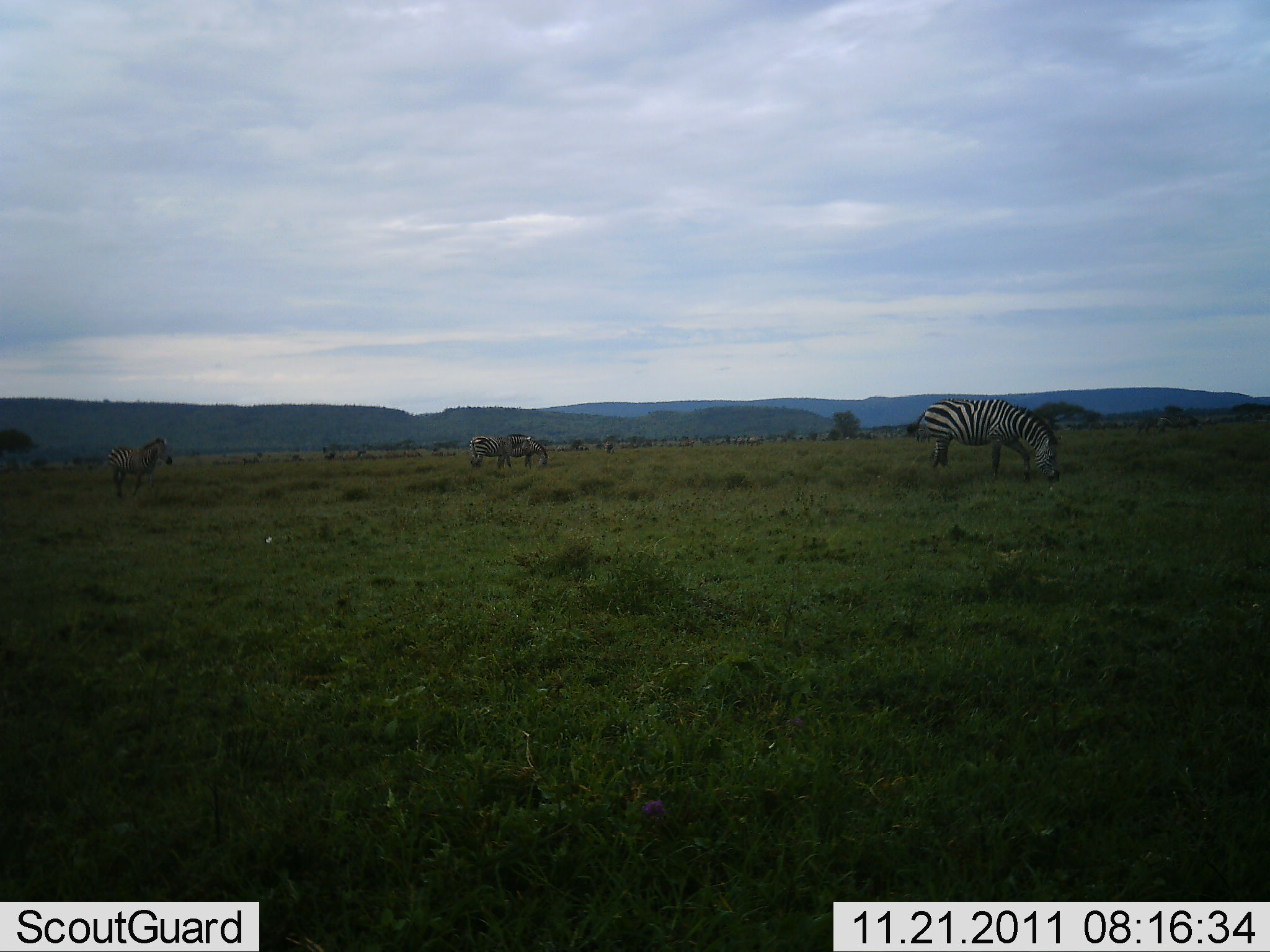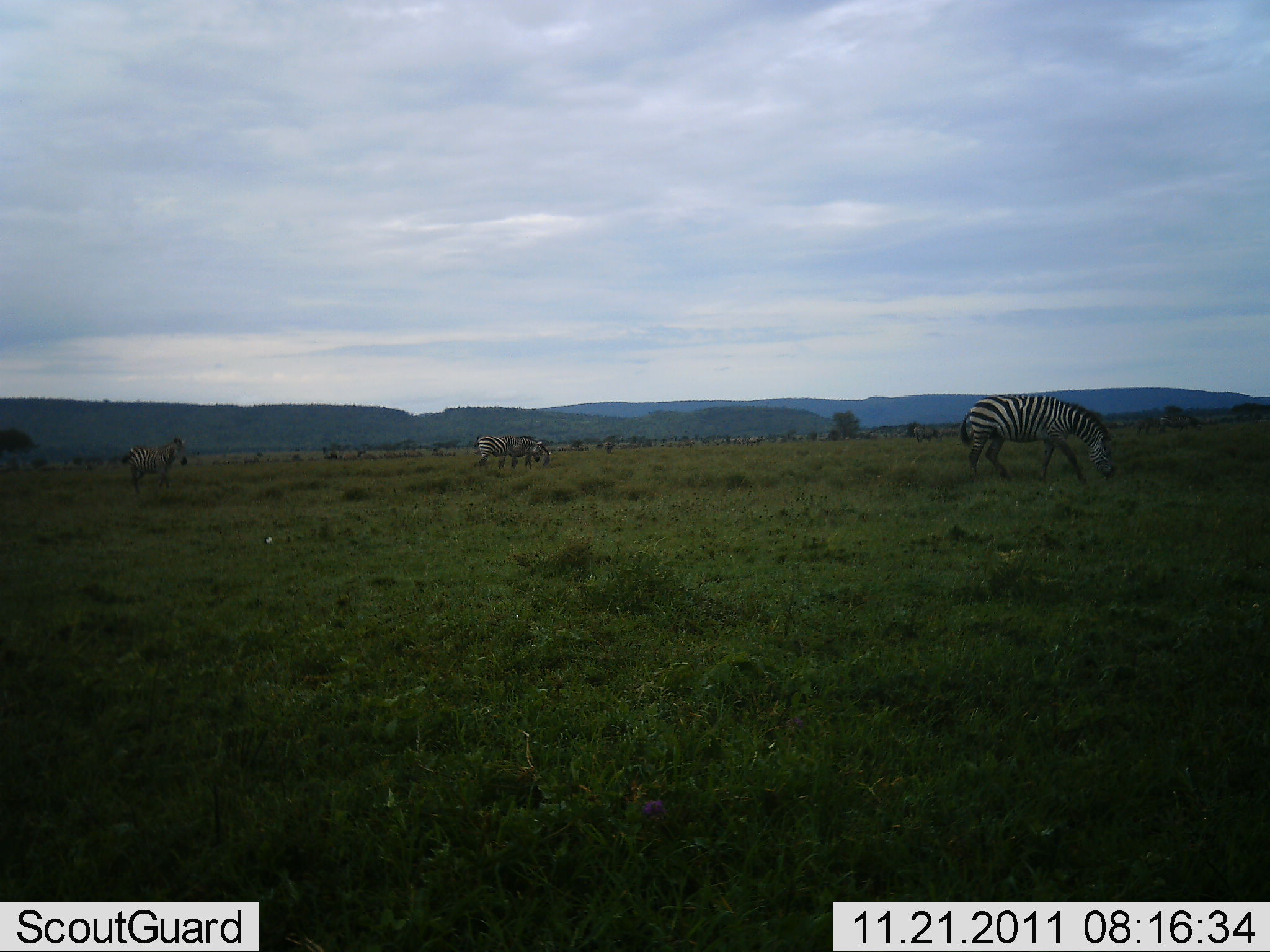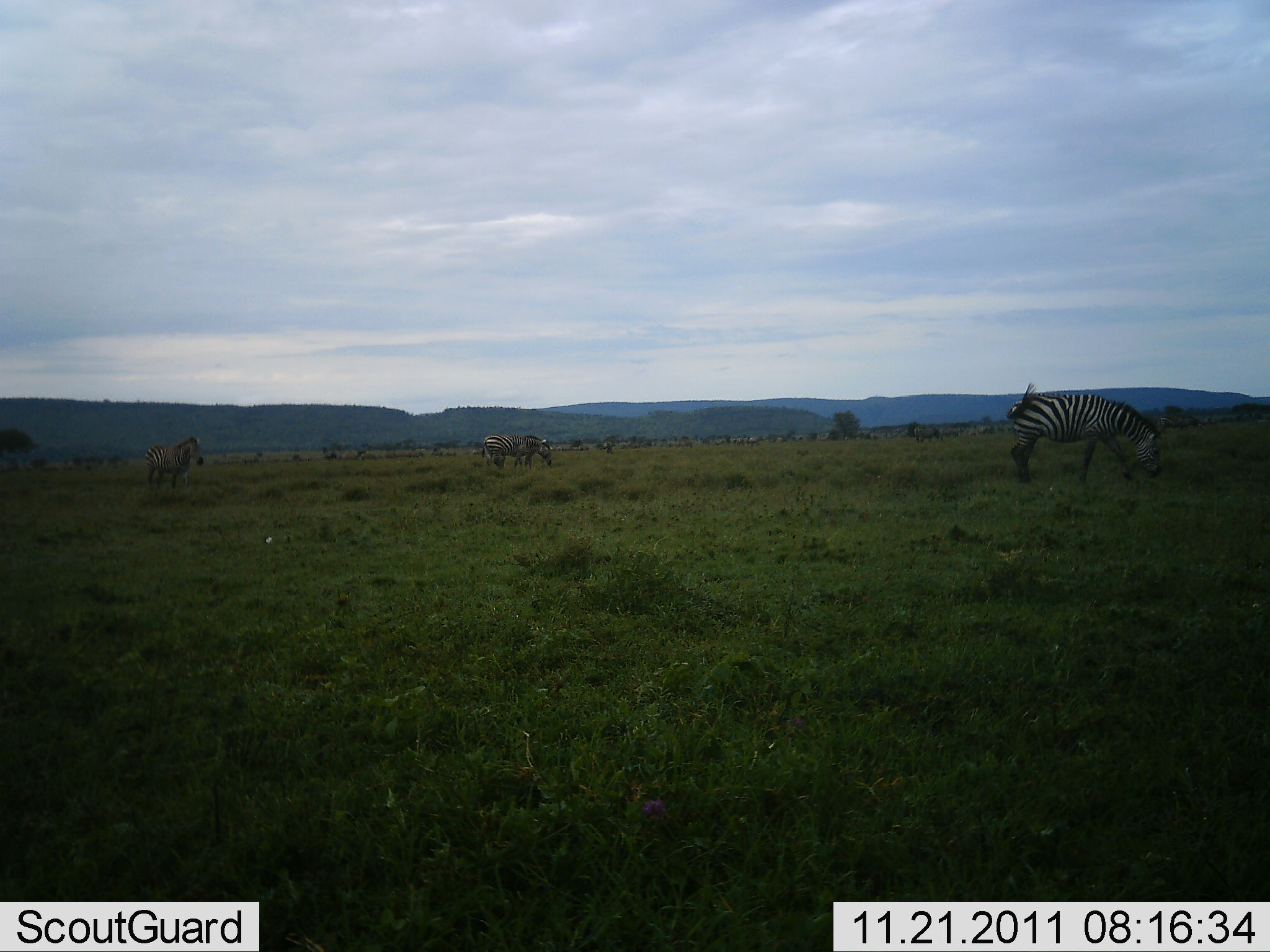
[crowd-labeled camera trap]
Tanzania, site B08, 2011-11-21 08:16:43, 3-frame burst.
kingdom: Animalia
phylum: Chordata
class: Mammalia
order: Perissodactyla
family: Equidae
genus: Equus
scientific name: Equus quagga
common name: plains zebra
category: zebra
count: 4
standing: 27%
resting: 7%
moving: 53%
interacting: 0%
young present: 0%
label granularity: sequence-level